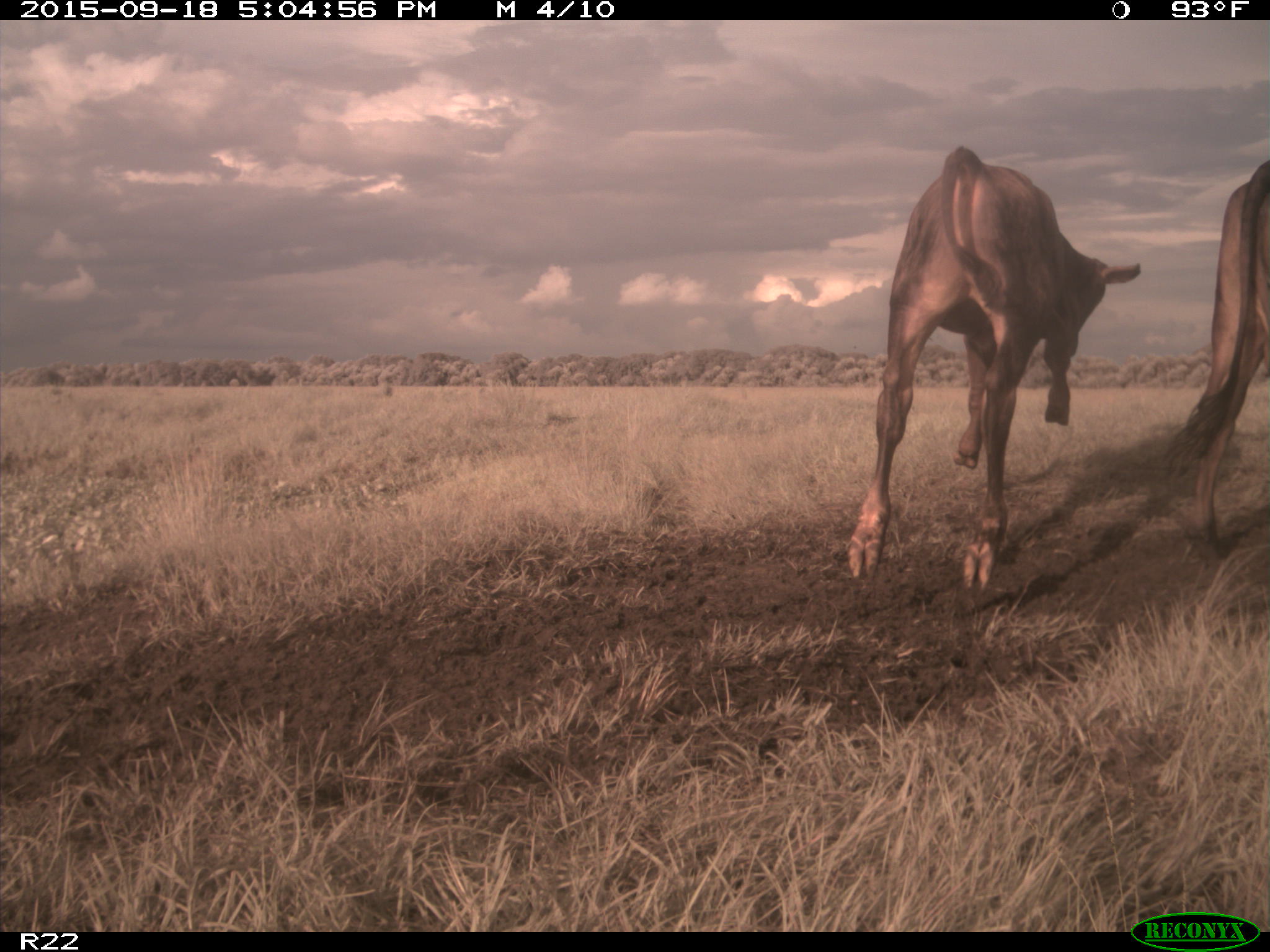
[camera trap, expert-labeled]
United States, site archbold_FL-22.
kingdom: Animalia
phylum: Chordata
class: Mammalia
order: Artiodactyla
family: Bovidae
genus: Bos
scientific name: Bos taurus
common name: domestic cow